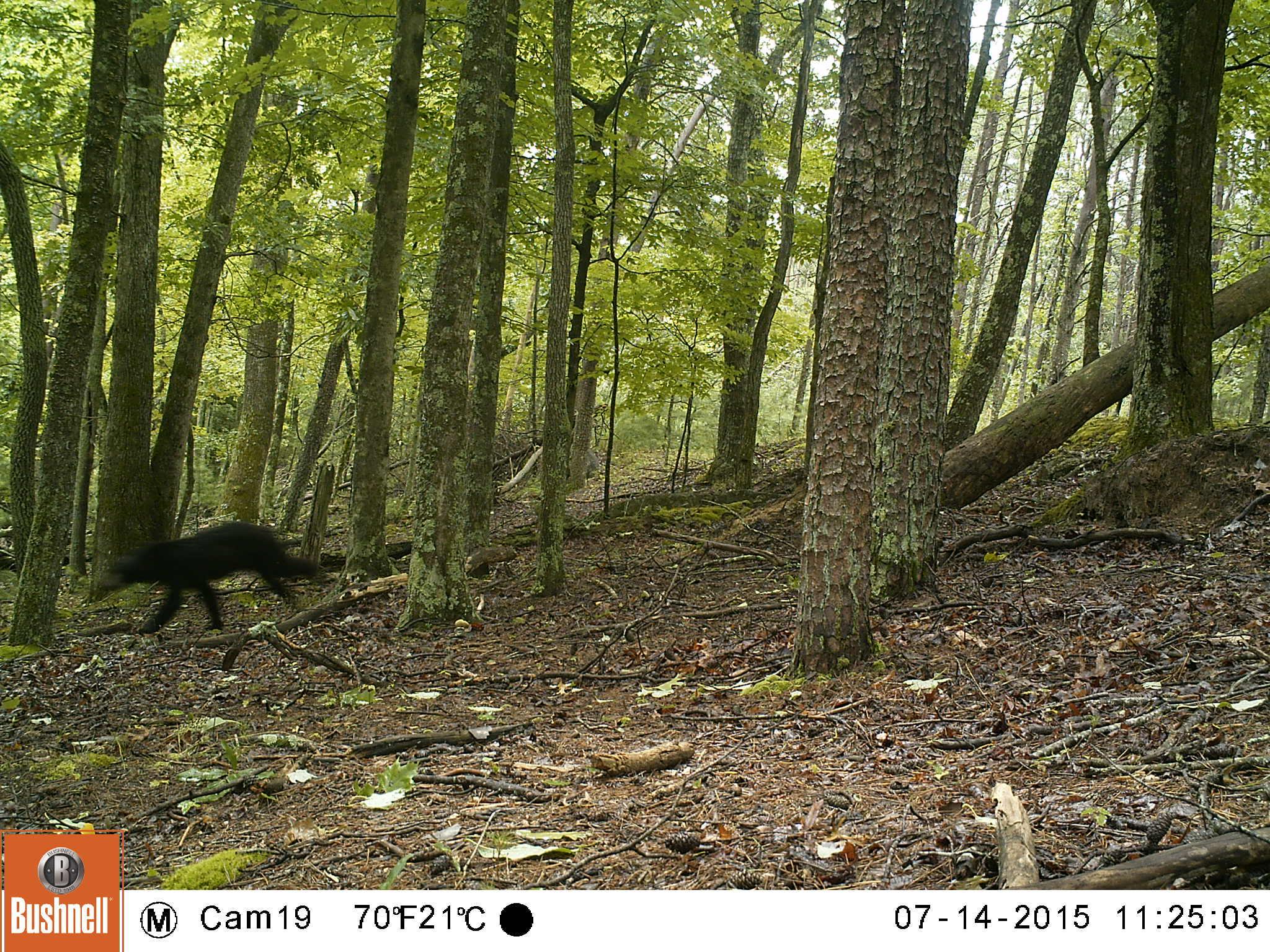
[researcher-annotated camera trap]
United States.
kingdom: Animalia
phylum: Chordata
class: Mammalia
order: Carnivora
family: Ursidae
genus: Ursus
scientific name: Ursus americanus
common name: american black bear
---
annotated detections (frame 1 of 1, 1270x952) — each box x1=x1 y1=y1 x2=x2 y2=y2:
American Black Bear: x1=98 y1=514 x2=325 y2=645